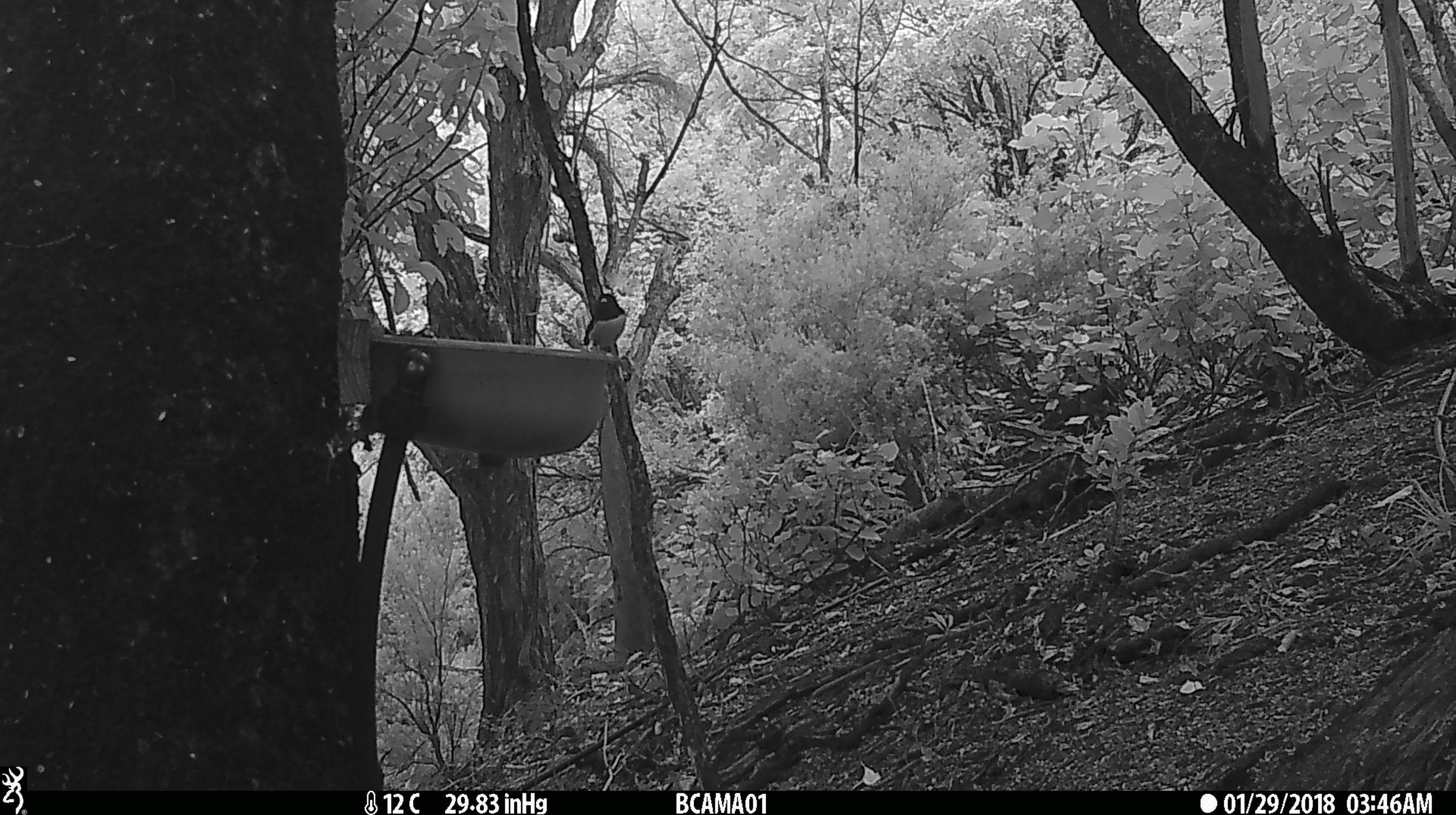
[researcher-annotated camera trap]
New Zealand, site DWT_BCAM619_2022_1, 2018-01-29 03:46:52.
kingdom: Animalia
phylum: Chordata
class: Aves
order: Passeriformes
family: Petroicidae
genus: Petroica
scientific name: Petroica macrocephala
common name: tomtit